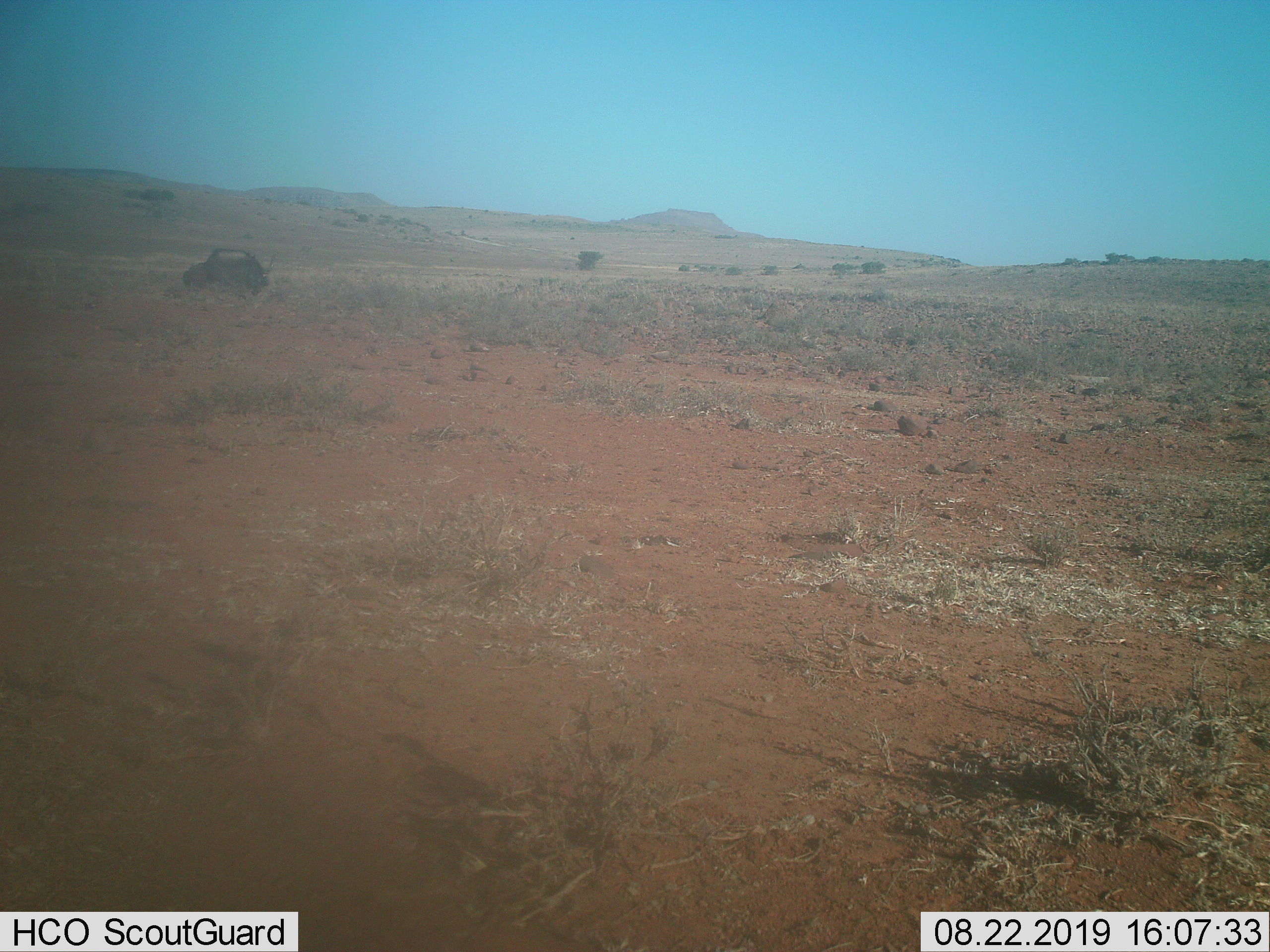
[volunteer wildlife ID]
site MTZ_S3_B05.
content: unidentified animal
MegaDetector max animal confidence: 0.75